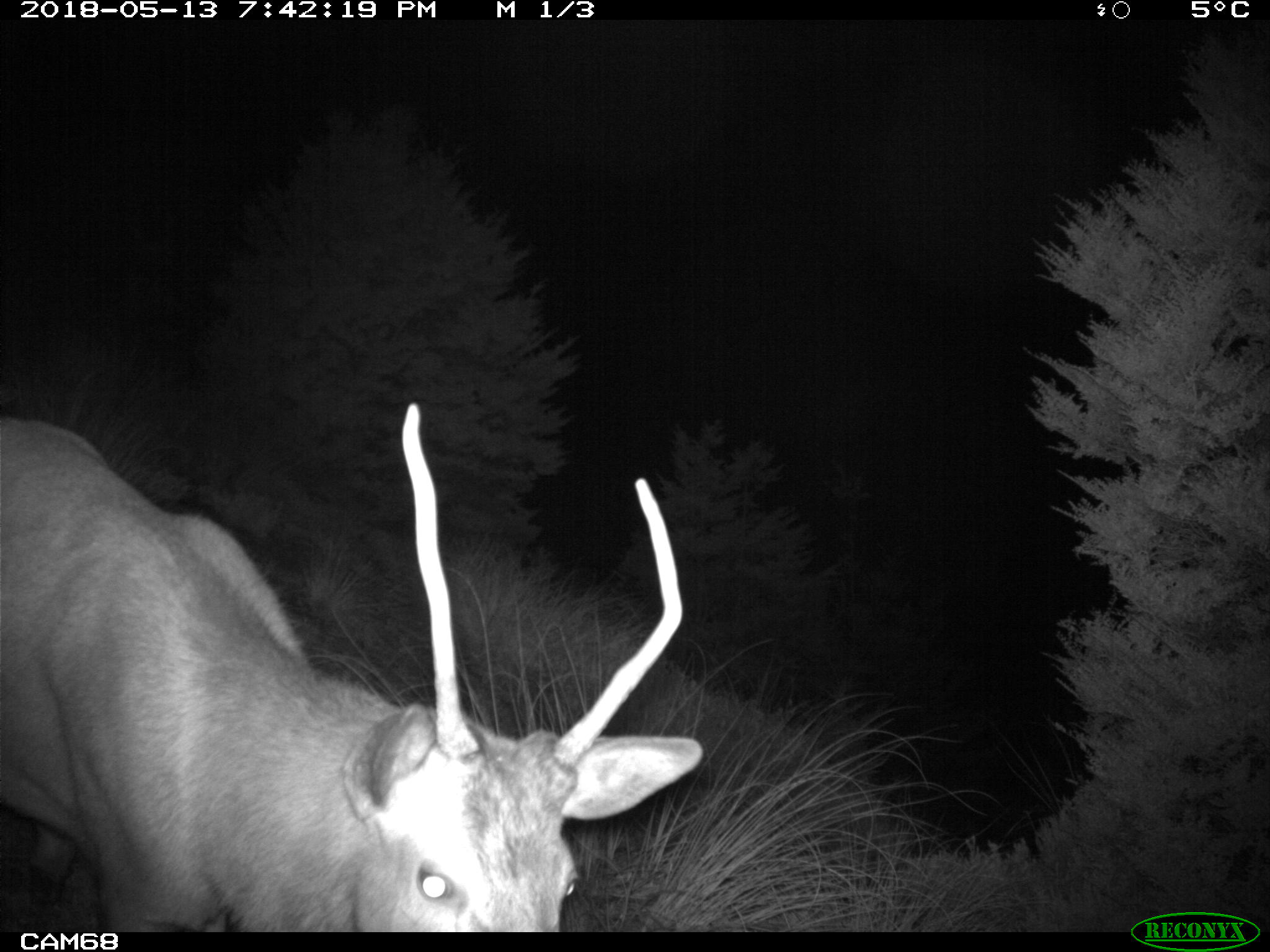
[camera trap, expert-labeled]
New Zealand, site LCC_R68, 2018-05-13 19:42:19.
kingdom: Animalia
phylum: Chordata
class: Mammalia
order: Artiodactyla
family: Cervidae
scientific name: Cervidae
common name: deer